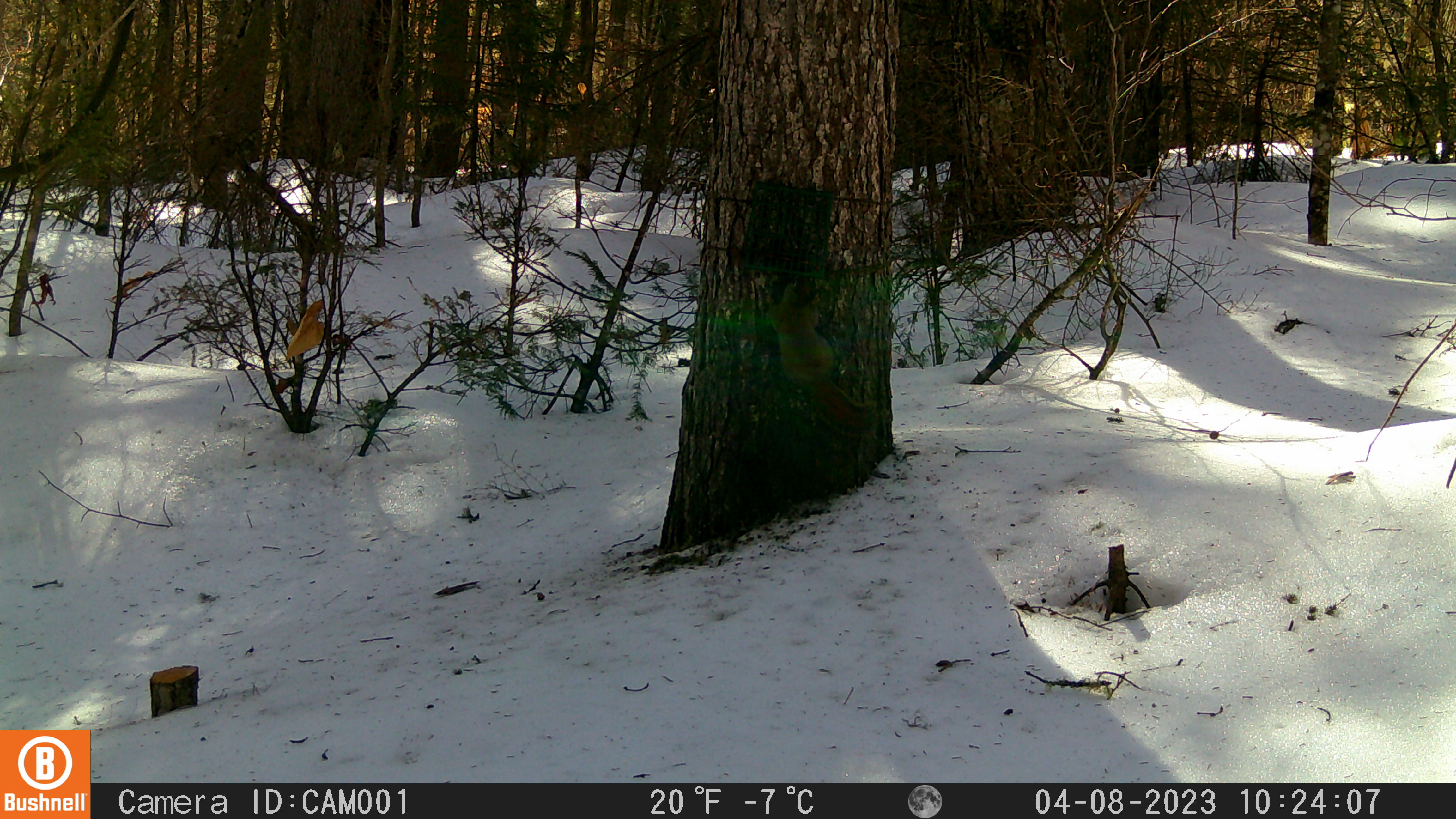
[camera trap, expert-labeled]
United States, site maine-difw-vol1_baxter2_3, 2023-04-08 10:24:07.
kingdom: Animalia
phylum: Chordata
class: Mammalia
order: Rodentia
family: Sciuridae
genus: Tamiasciurus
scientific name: Tamiasciurus hudsonicus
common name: red squirrel